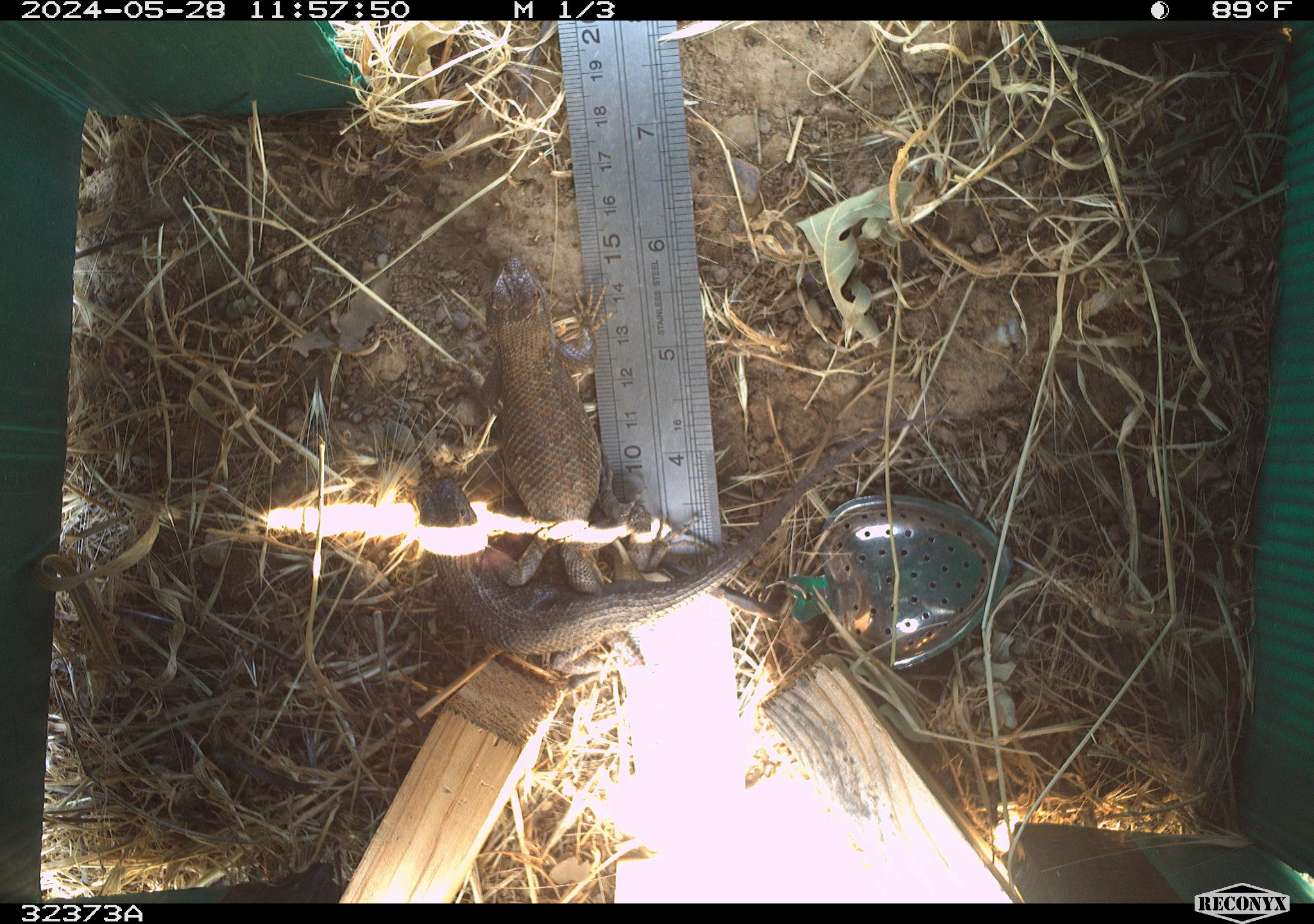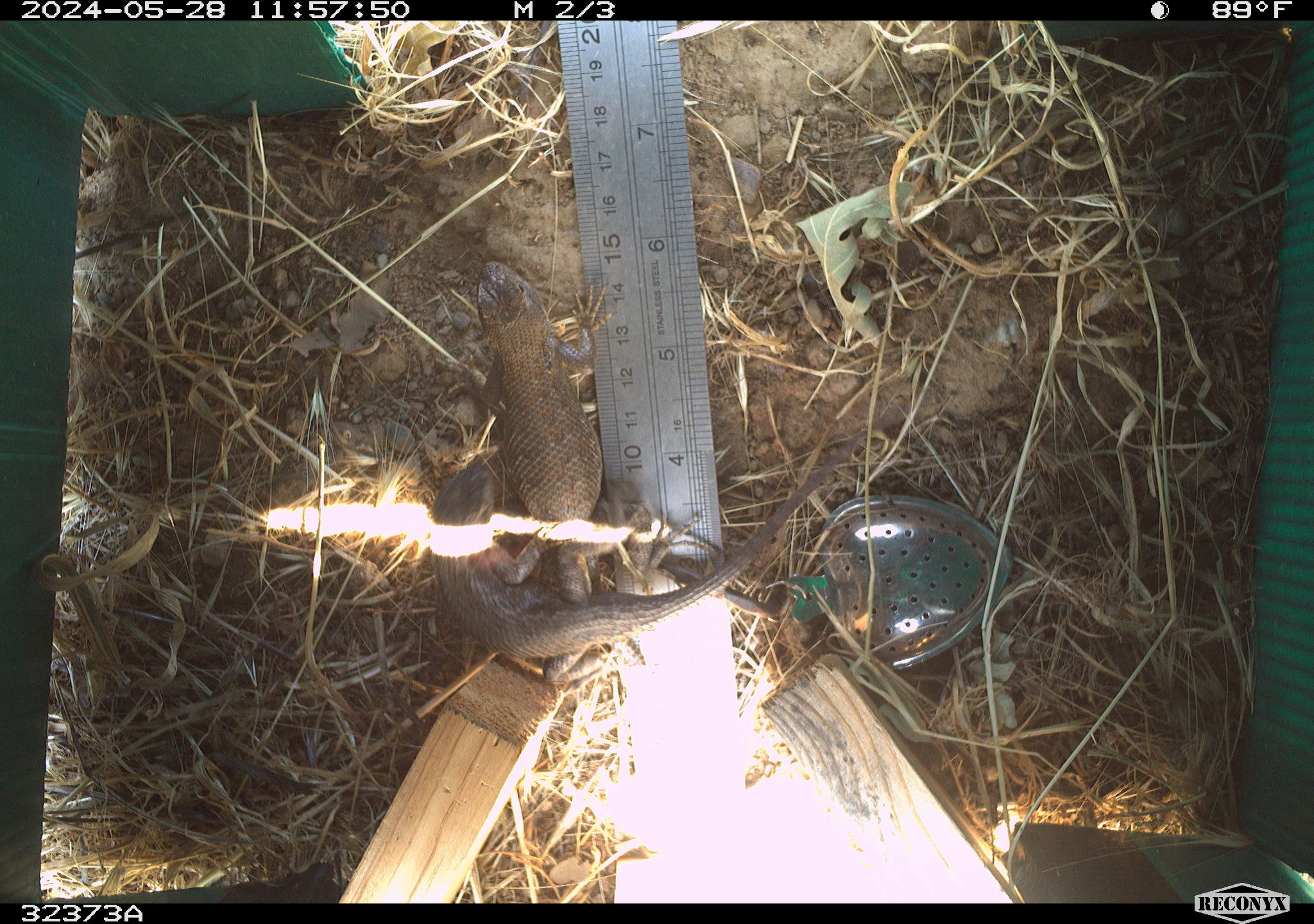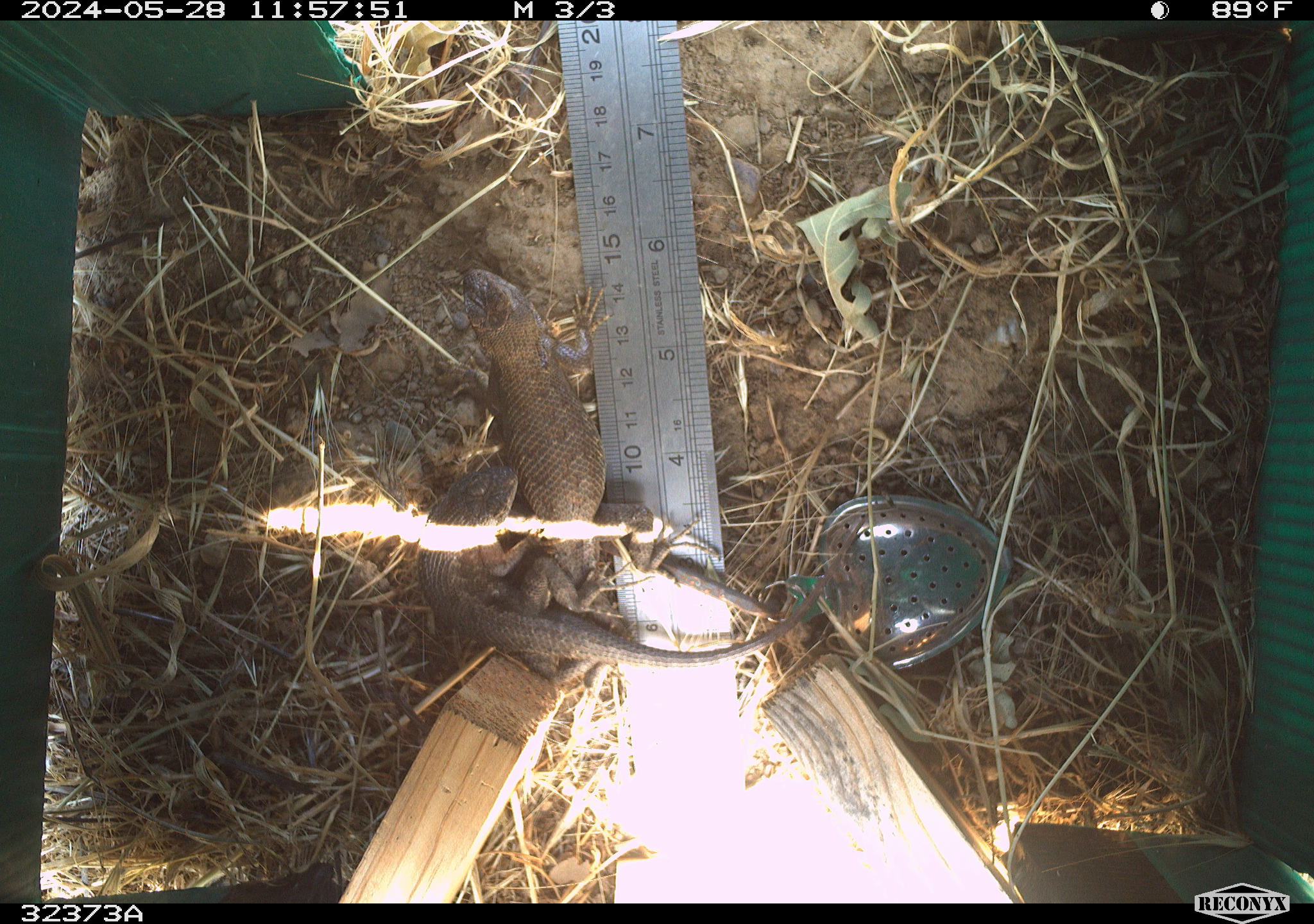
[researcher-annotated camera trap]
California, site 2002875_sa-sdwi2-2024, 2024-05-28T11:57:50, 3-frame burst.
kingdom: Animalia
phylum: Chordata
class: Reptilia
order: Squamata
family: Phrynosomatidae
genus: Sceloporus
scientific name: Sceloporus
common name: spiny lizards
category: sceloporus species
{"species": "sceloporus species (spiny lizards) (Sceloporus)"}